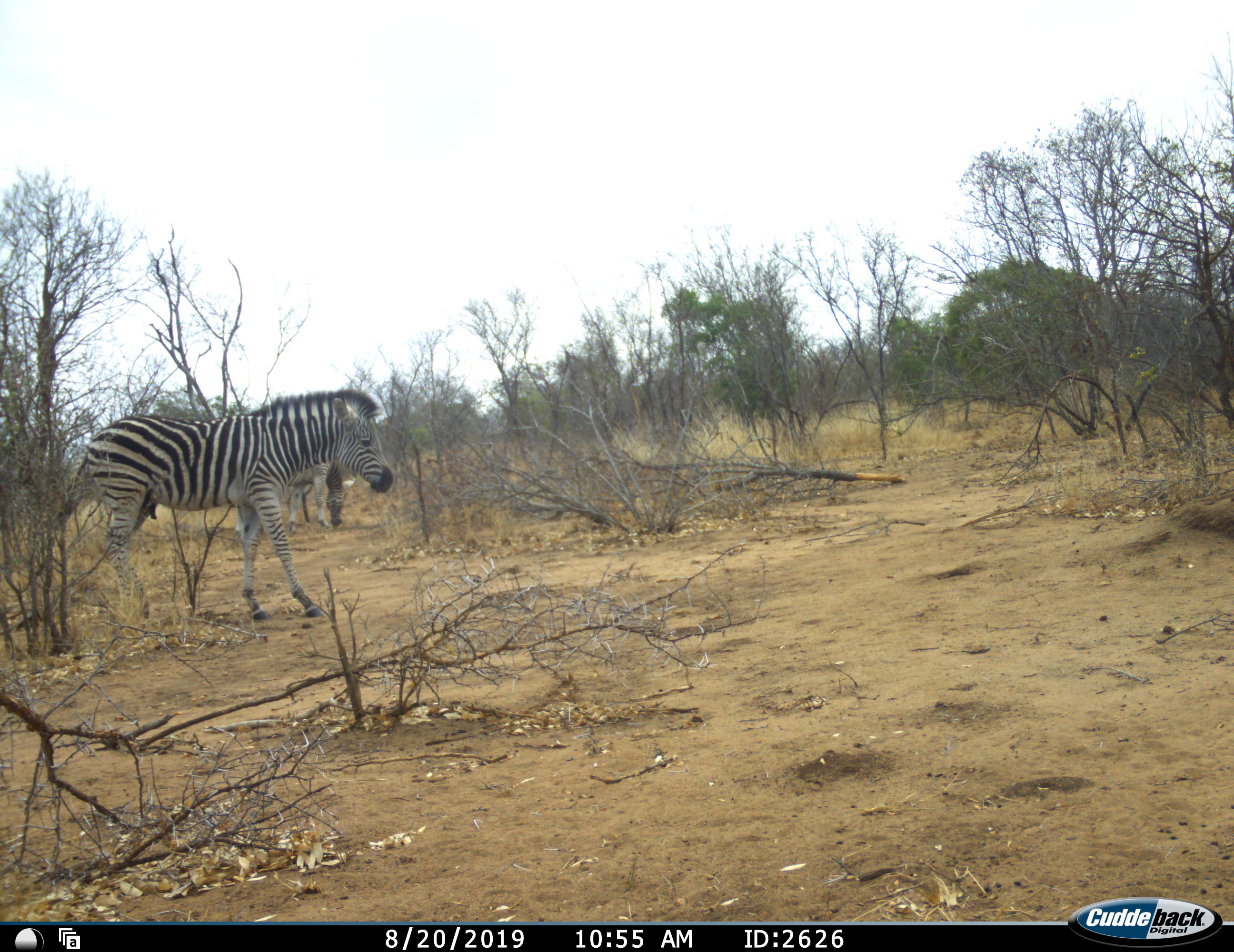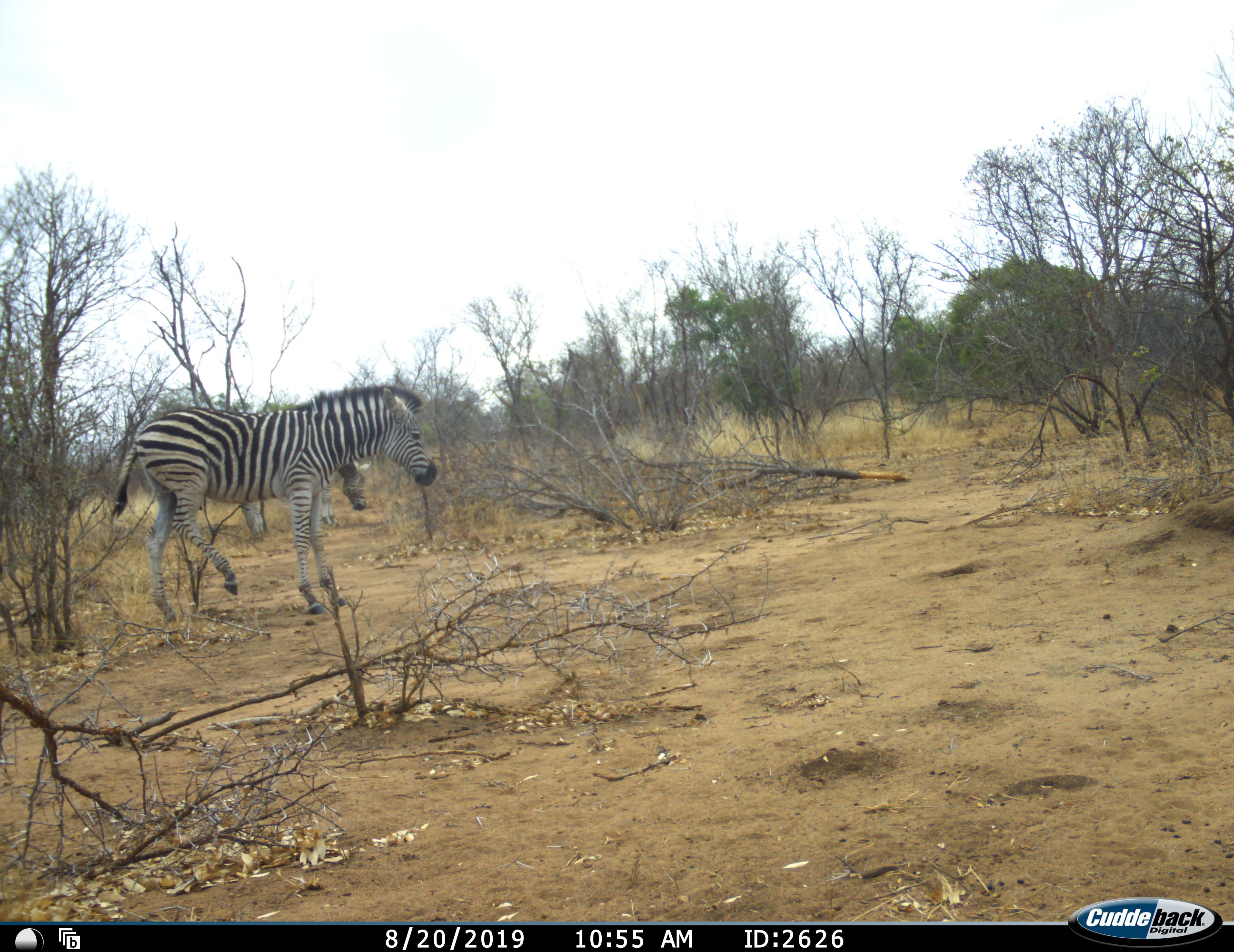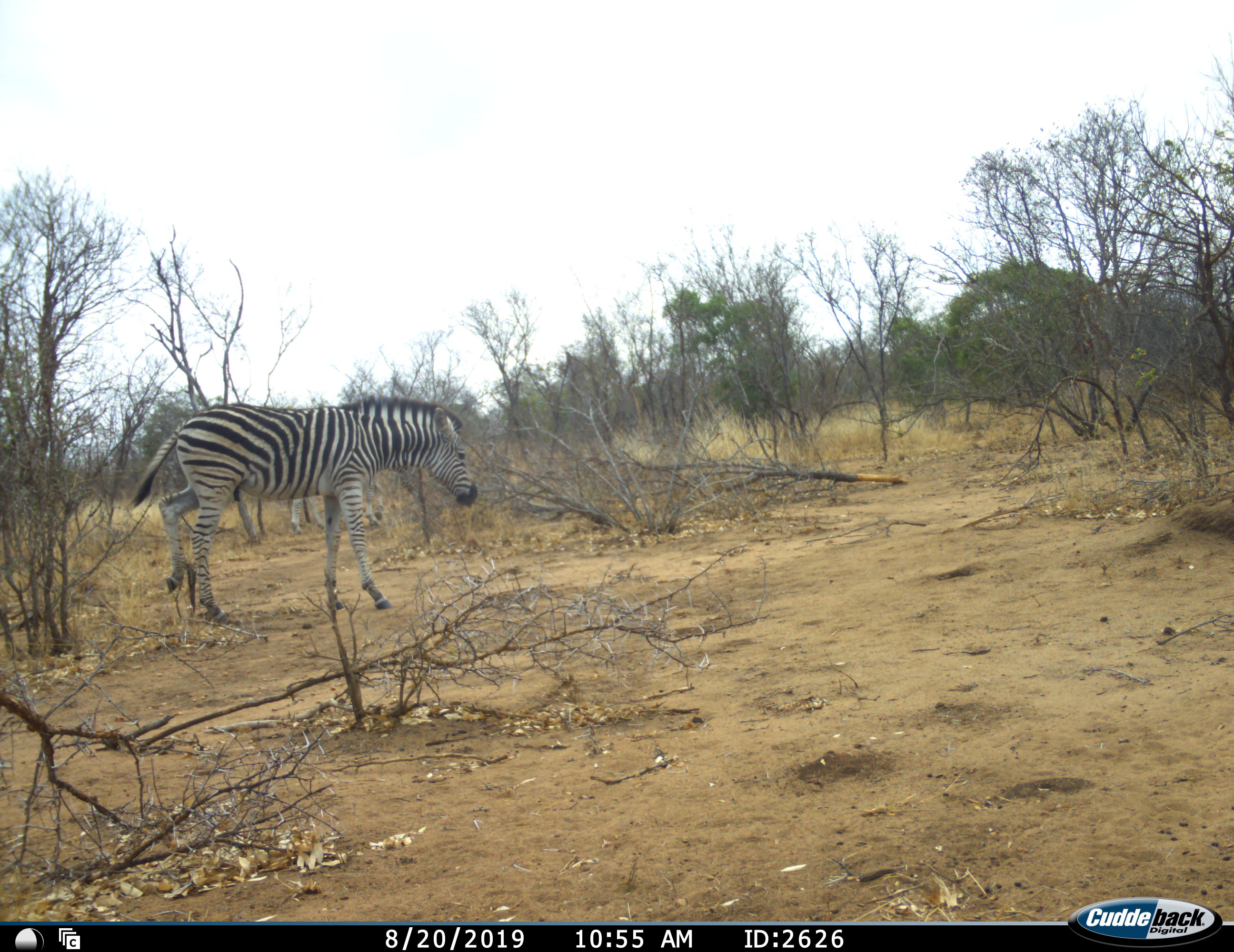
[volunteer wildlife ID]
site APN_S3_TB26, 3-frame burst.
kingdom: Animalia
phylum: Chordata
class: Mammalia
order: Perissodactyla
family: Equidae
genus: Equus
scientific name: Equus quagga burchellii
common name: burchell's zebra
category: zebraburchells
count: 2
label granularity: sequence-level